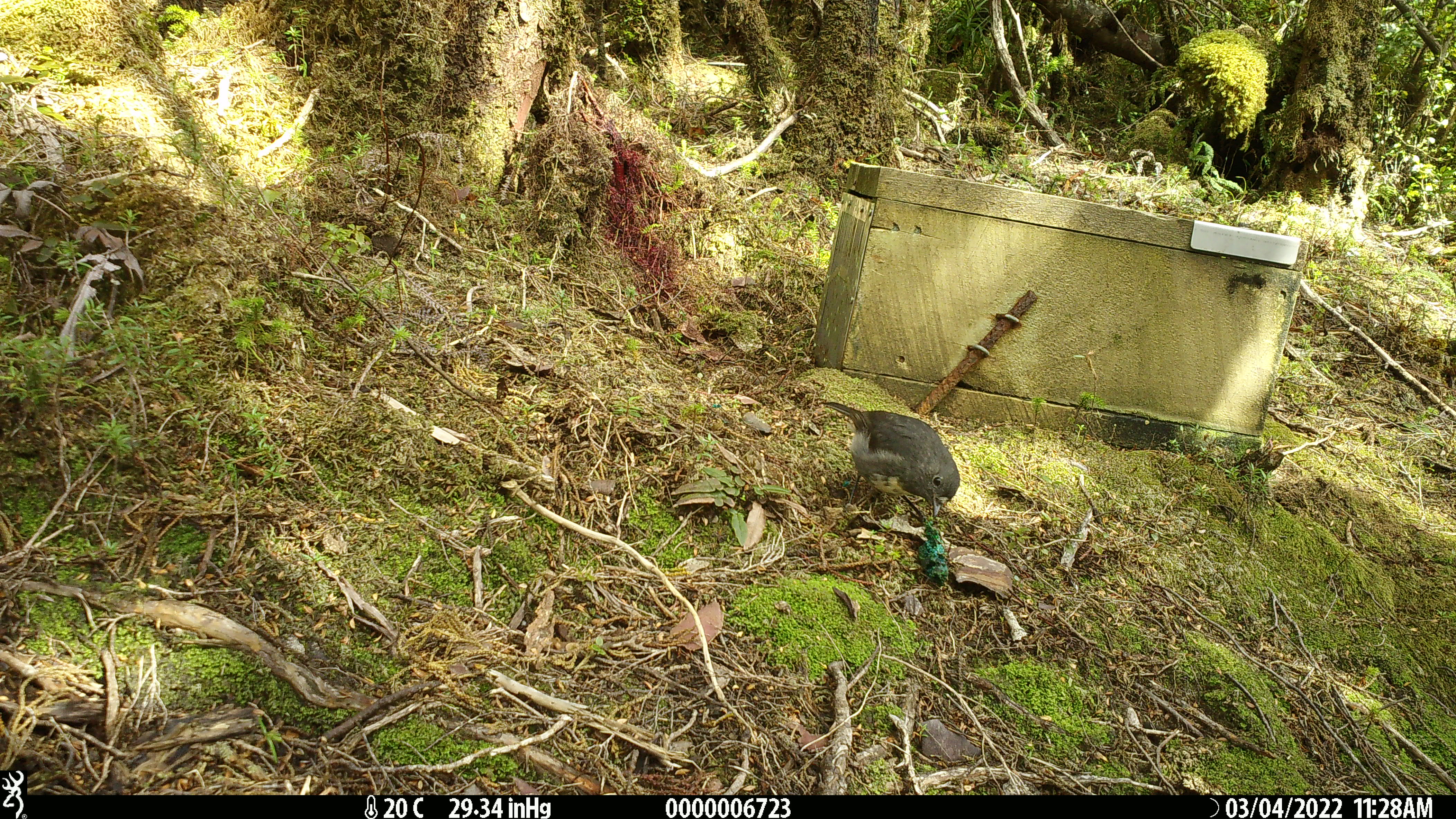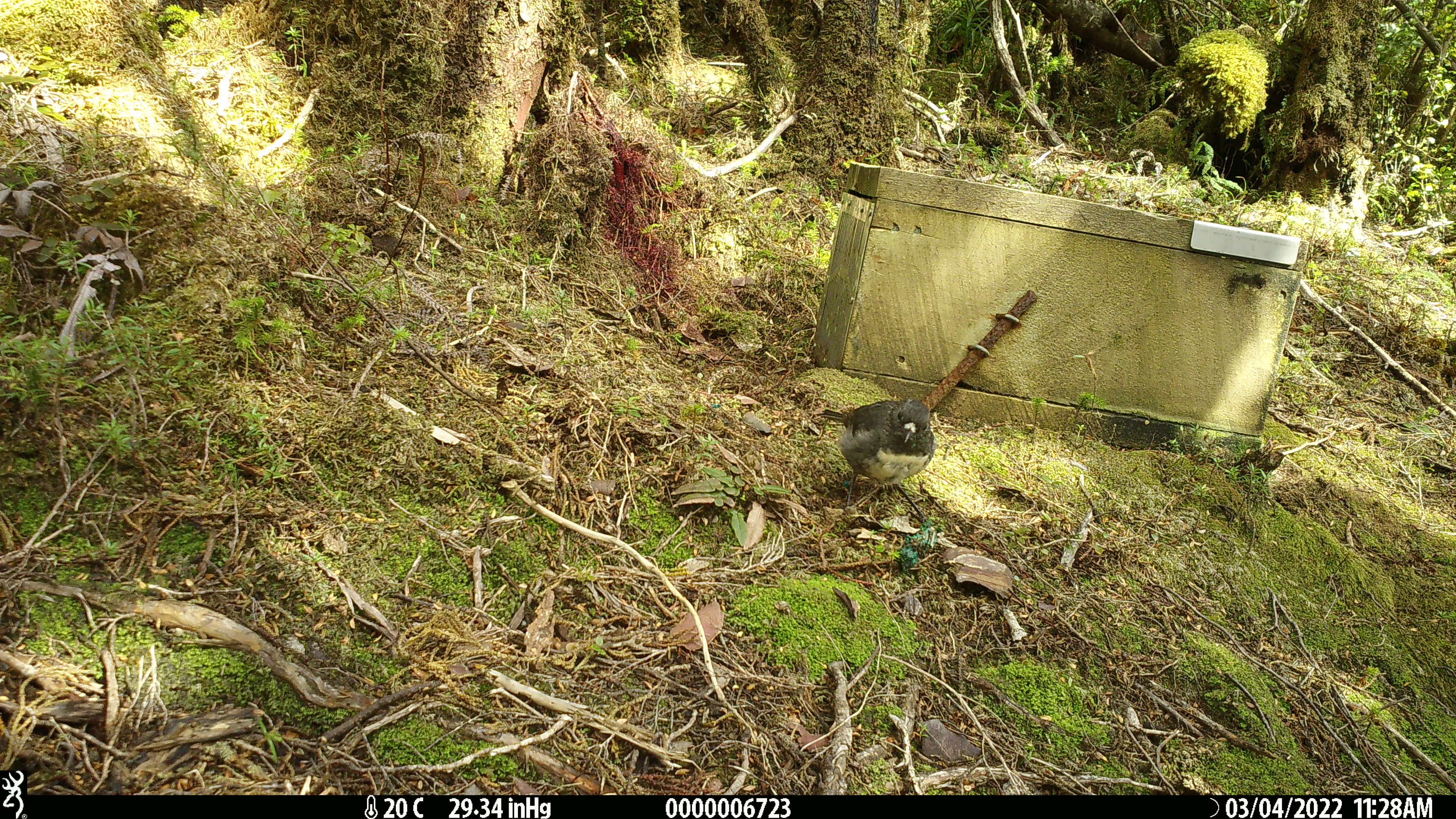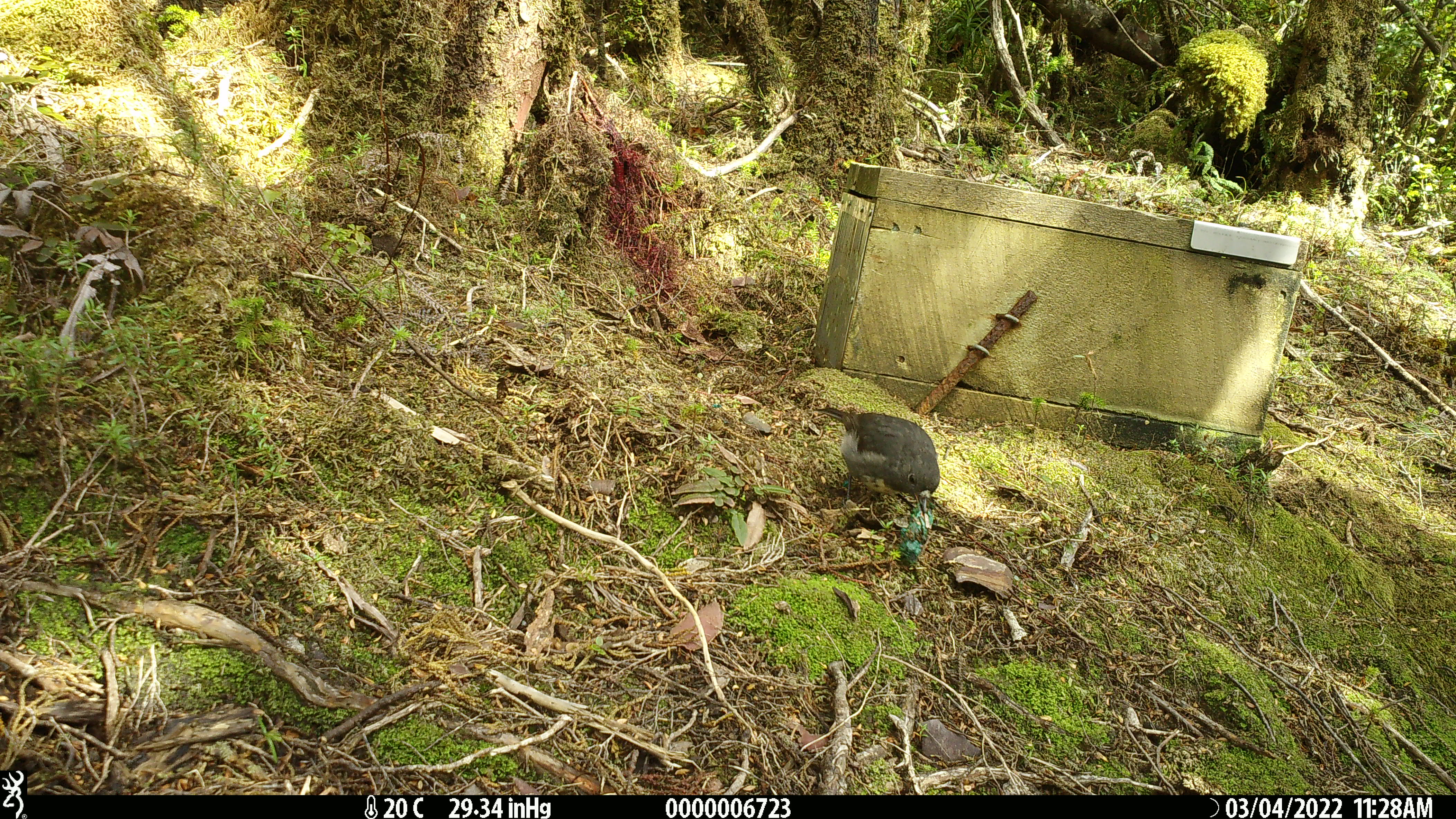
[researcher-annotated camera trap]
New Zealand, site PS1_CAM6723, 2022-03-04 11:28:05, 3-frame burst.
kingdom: Animalia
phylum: Chordata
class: Aves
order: Passeriformes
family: Petroicidae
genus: Petroica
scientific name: Petroica australis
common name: new zealand robin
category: robin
Robin (new zealand robin) (Petroica australis).